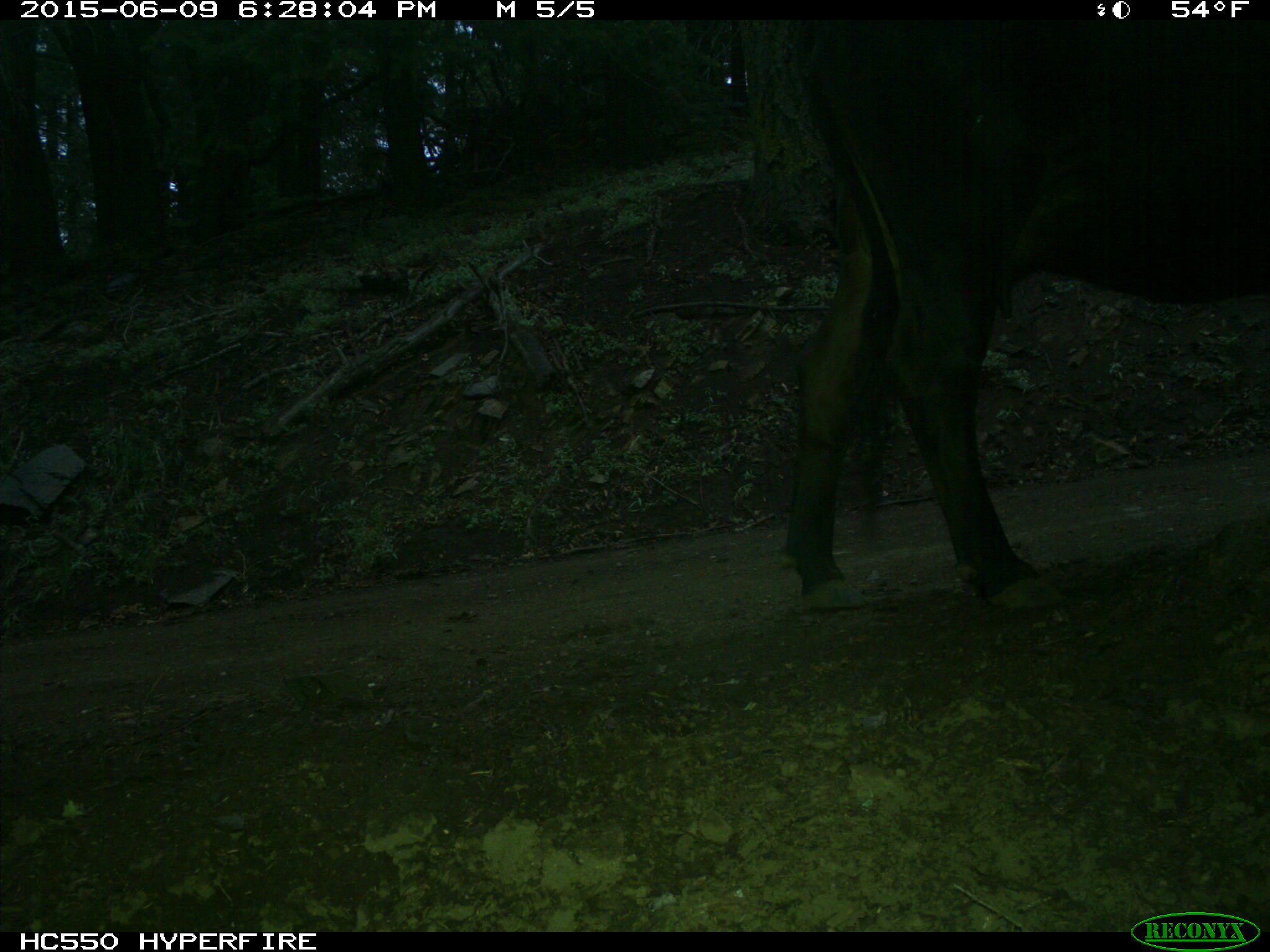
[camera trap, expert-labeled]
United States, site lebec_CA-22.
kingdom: Animalia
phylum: Chordata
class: Mammalia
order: Artiodactyla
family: Bovidae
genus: Bos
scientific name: Bos taurus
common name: domestic cow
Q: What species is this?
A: Bos taurus (domestic cow).